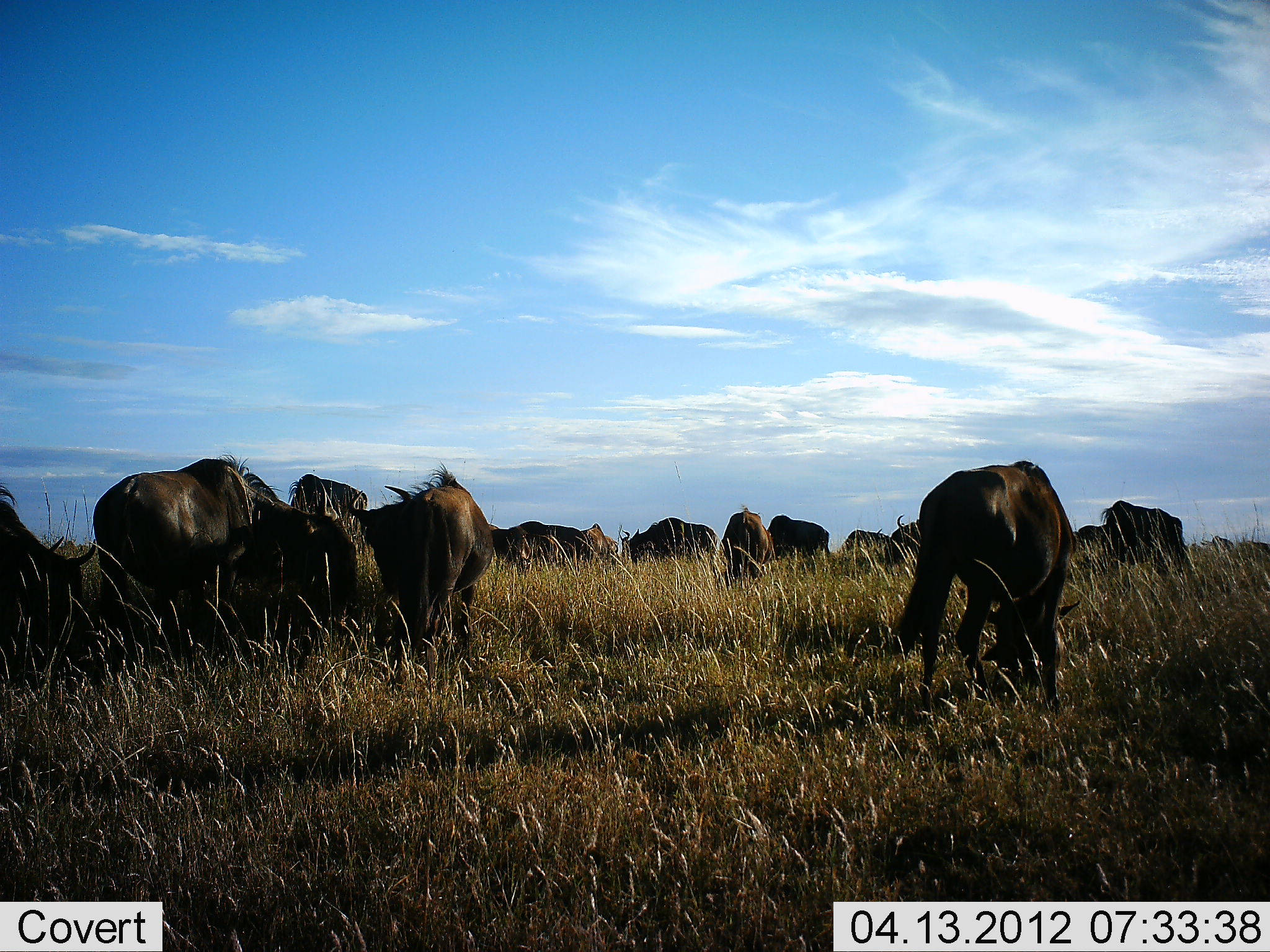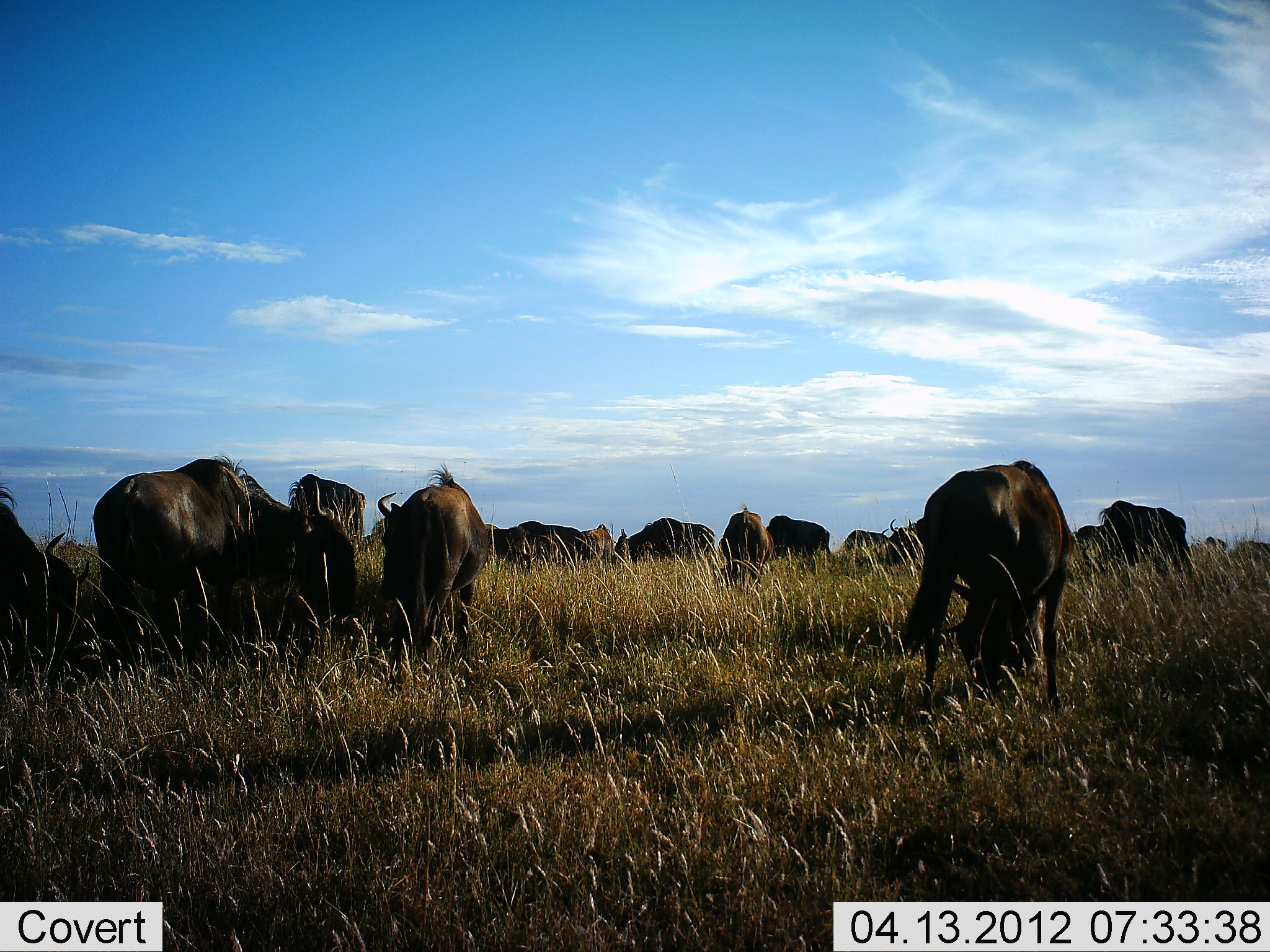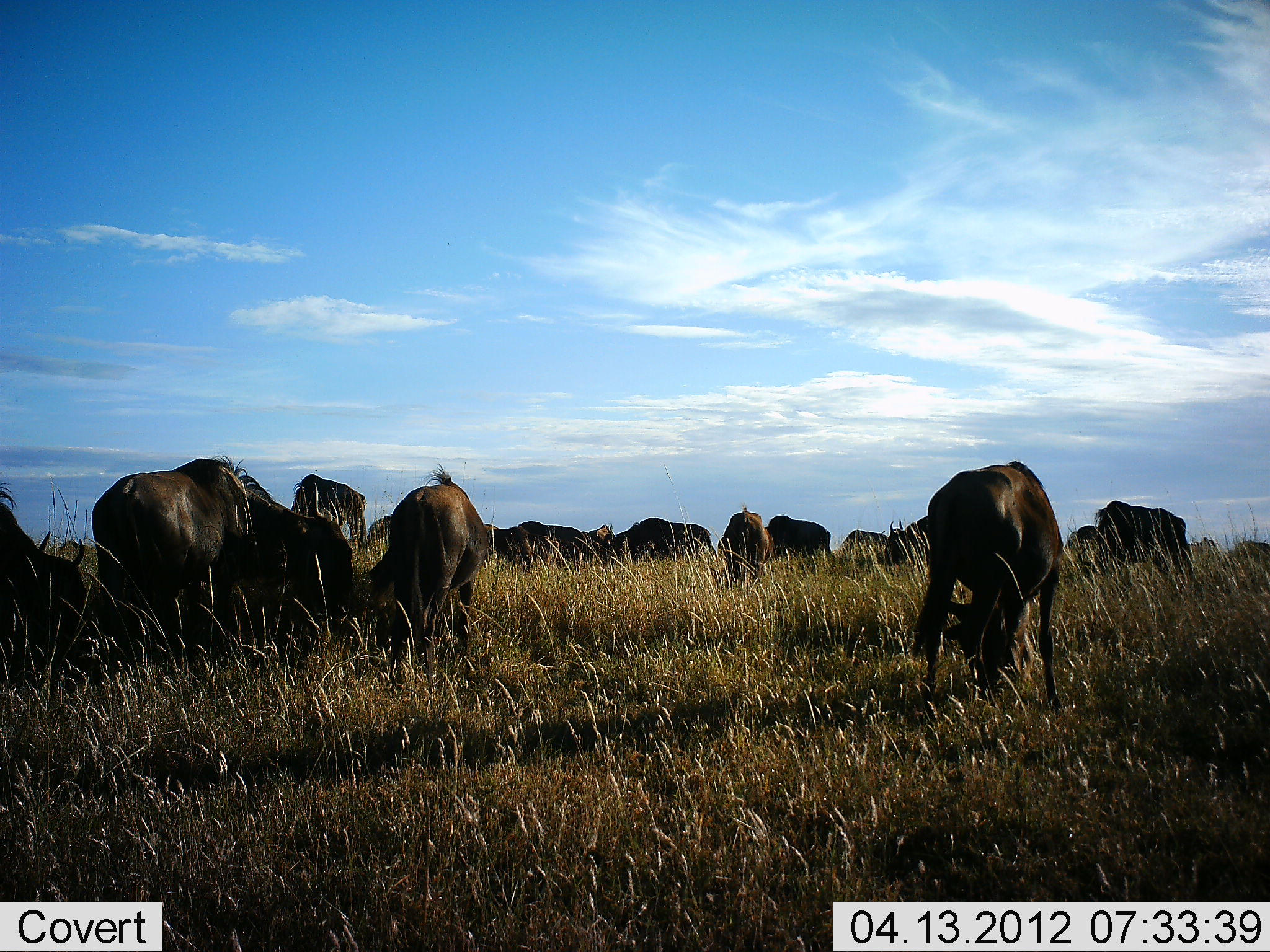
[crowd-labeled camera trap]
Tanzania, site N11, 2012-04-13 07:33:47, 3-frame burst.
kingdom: Animalia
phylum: Chordata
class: Mammalia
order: Artiodactyla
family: Bovidae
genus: Connochaetes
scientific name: Connochaetes taurinus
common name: blue wildebeest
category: wildebeest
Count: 11-50.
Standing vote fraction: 31%.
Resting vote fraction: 0%.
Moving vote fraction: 0%.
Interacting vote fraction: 0%.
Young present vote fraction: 8%.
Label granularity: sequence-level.